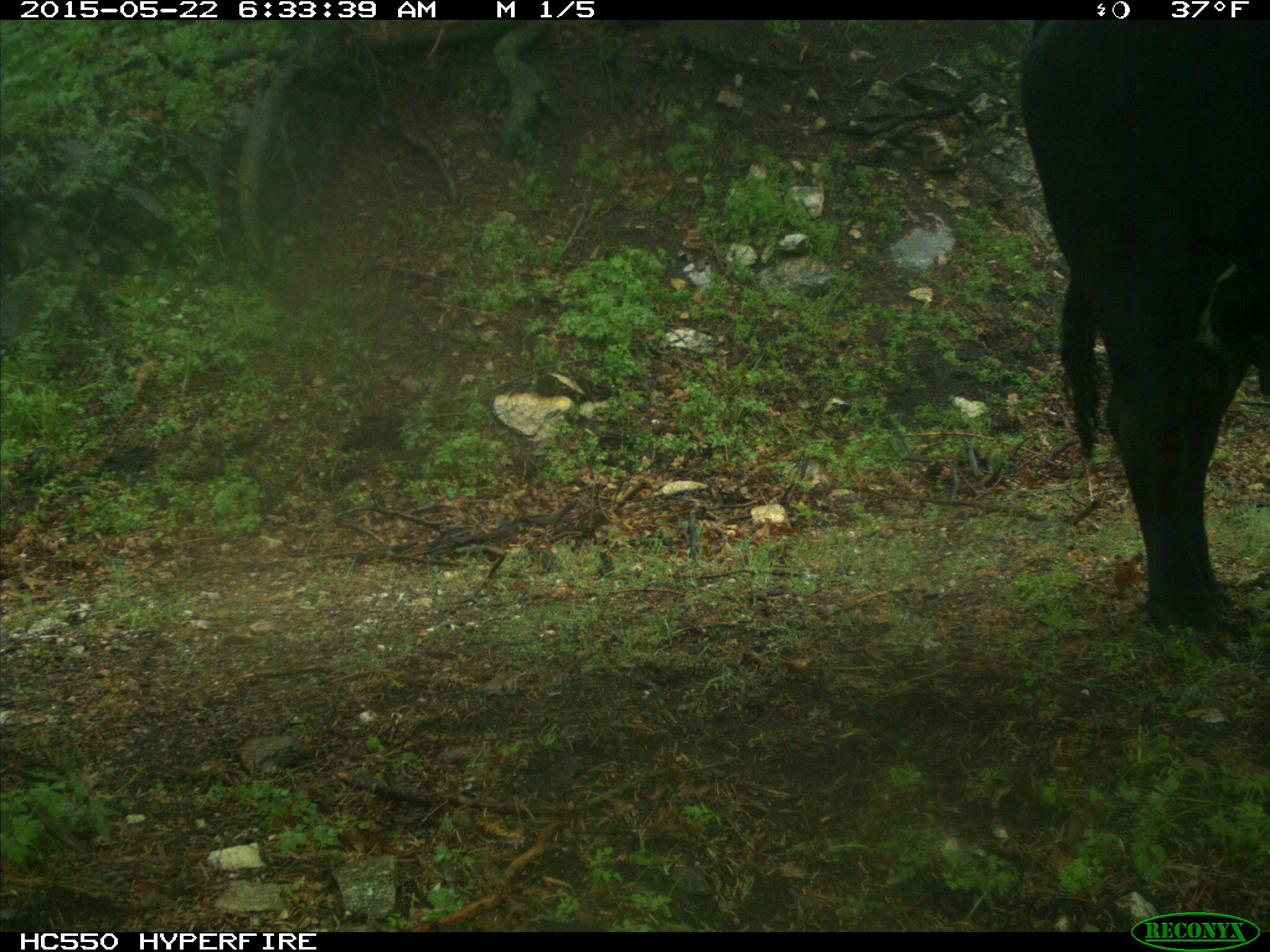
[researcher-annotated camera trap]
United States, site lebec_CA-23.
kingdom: Animalia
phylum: Chordata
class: Mammalia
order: Artiodactyla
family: Bovidae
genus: Bos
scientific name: Bos taurus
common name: domestic cow